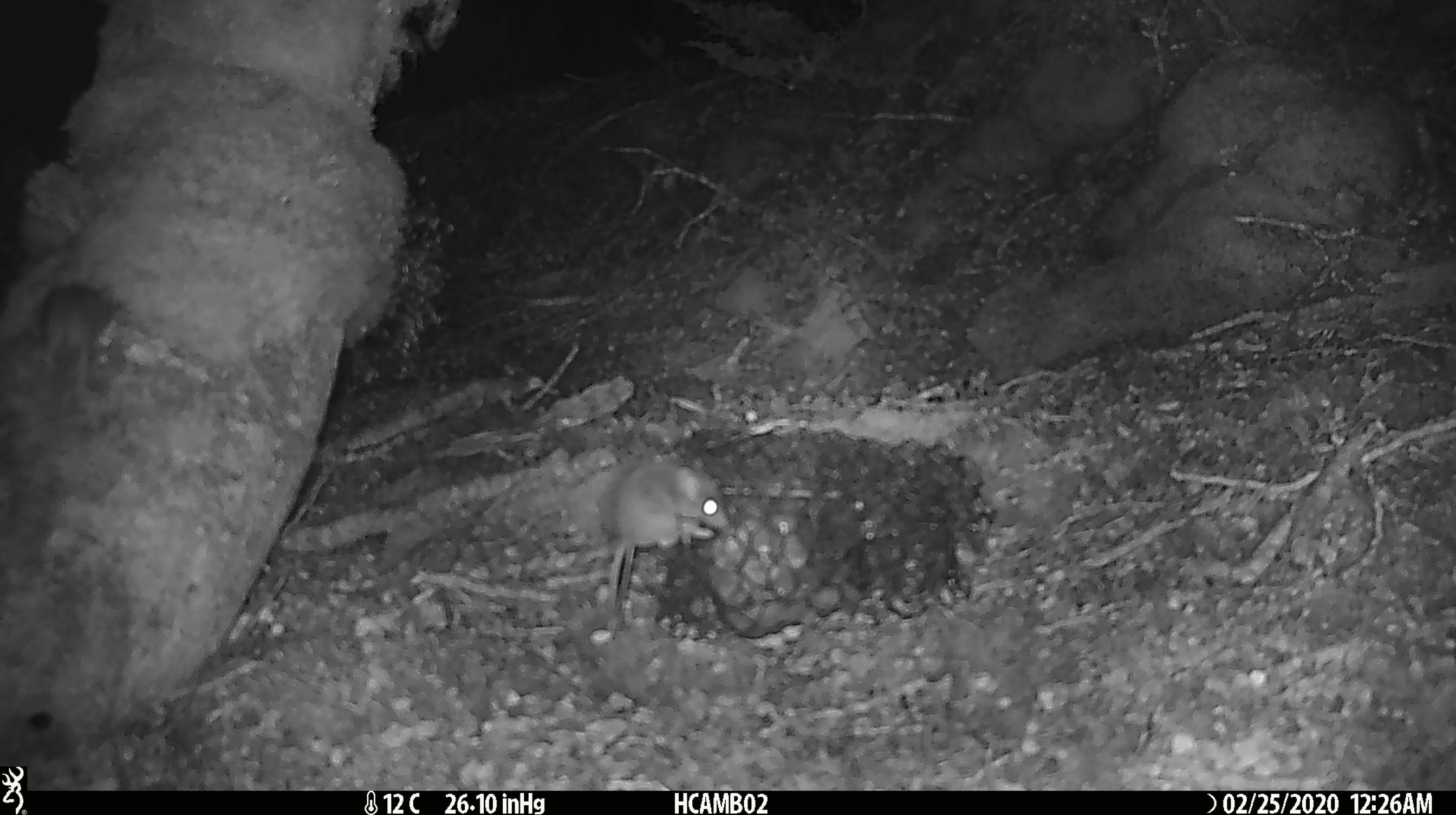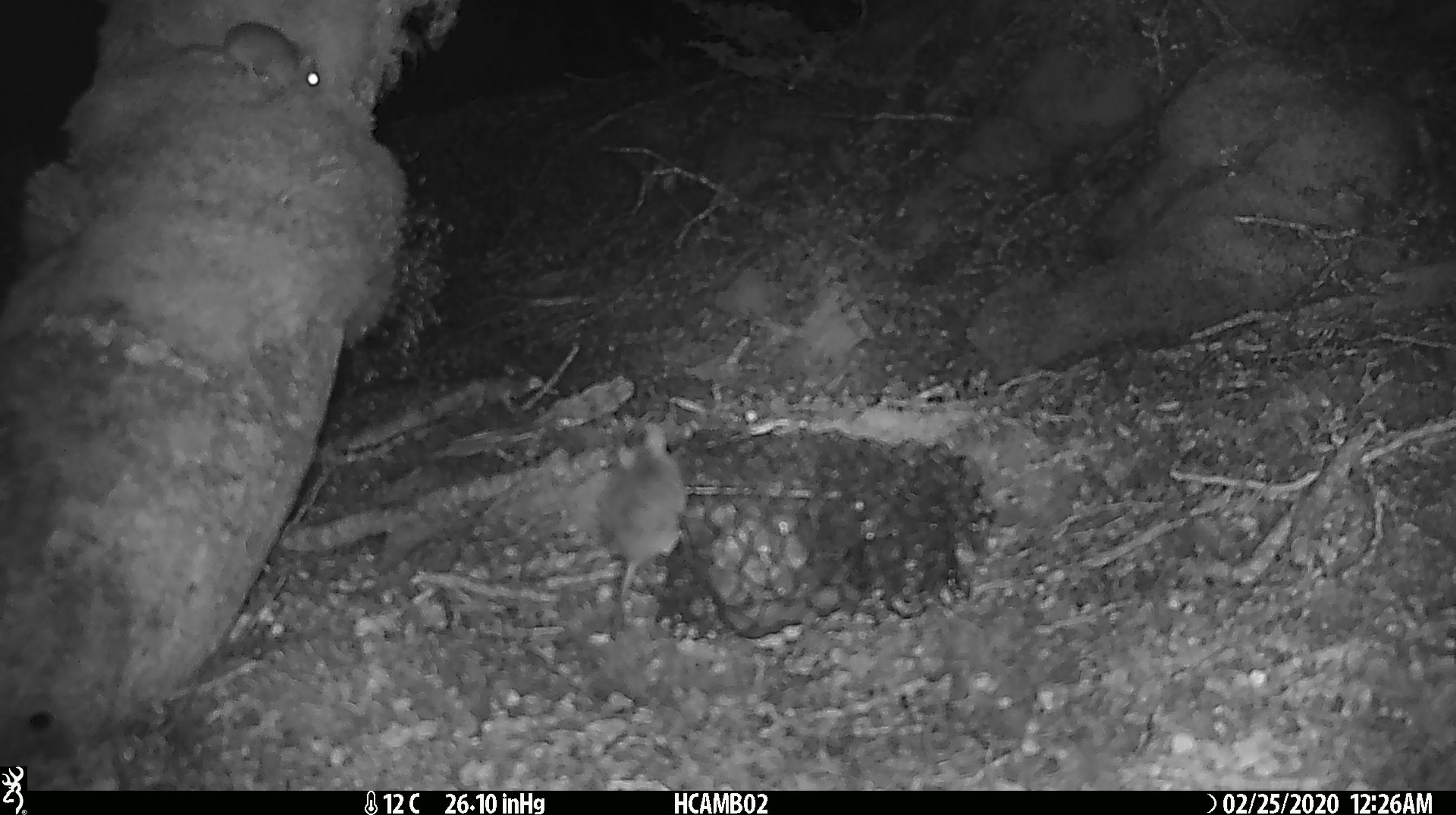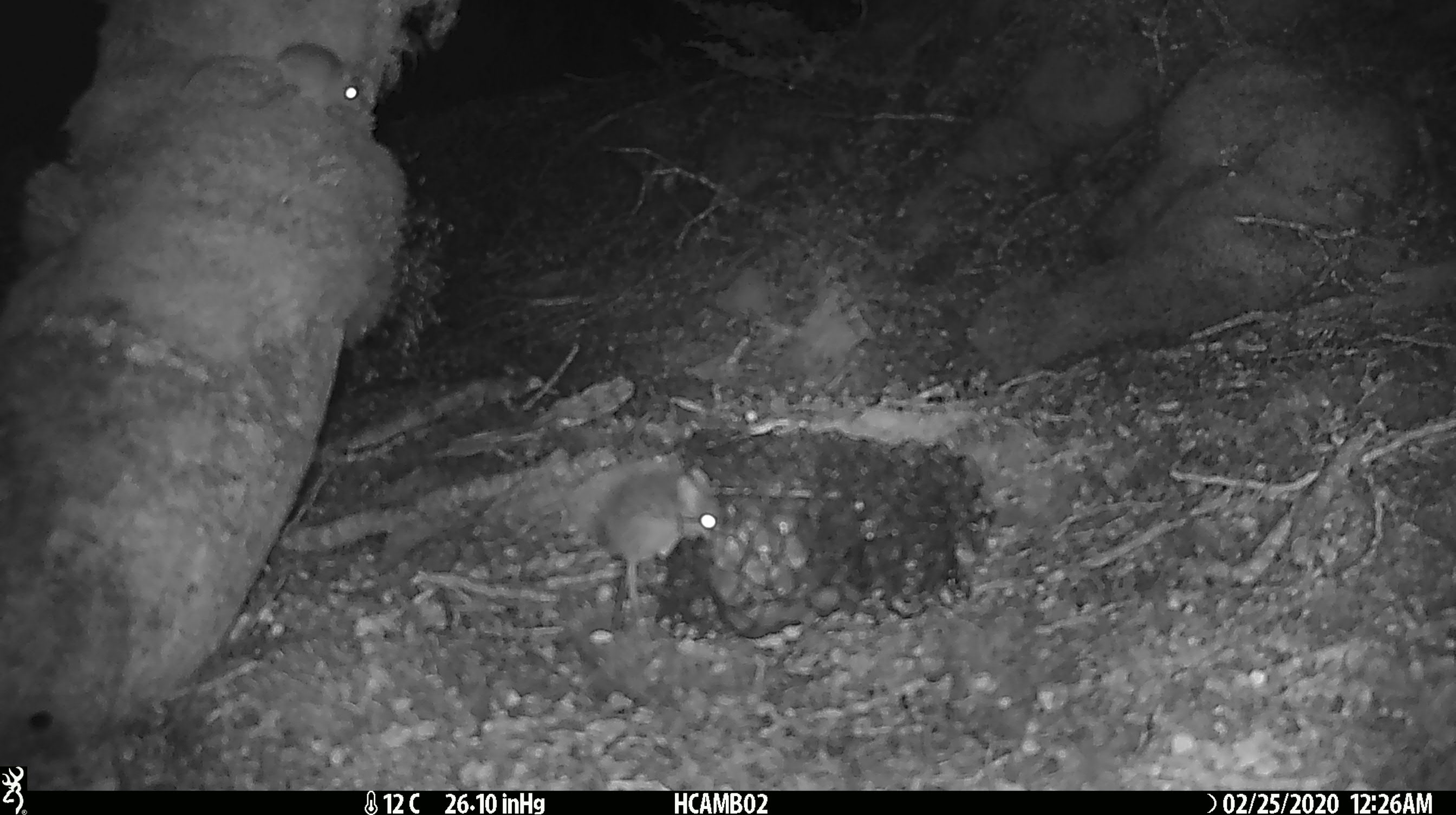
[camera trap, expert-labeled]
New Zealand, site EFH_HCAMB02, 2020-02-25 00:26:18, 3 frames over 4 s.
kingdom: Animalia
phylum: Chordata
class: Mammalia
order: Rodentia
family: Muridae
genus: Mus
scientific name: Mus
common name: mouse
Mouse (Mus).